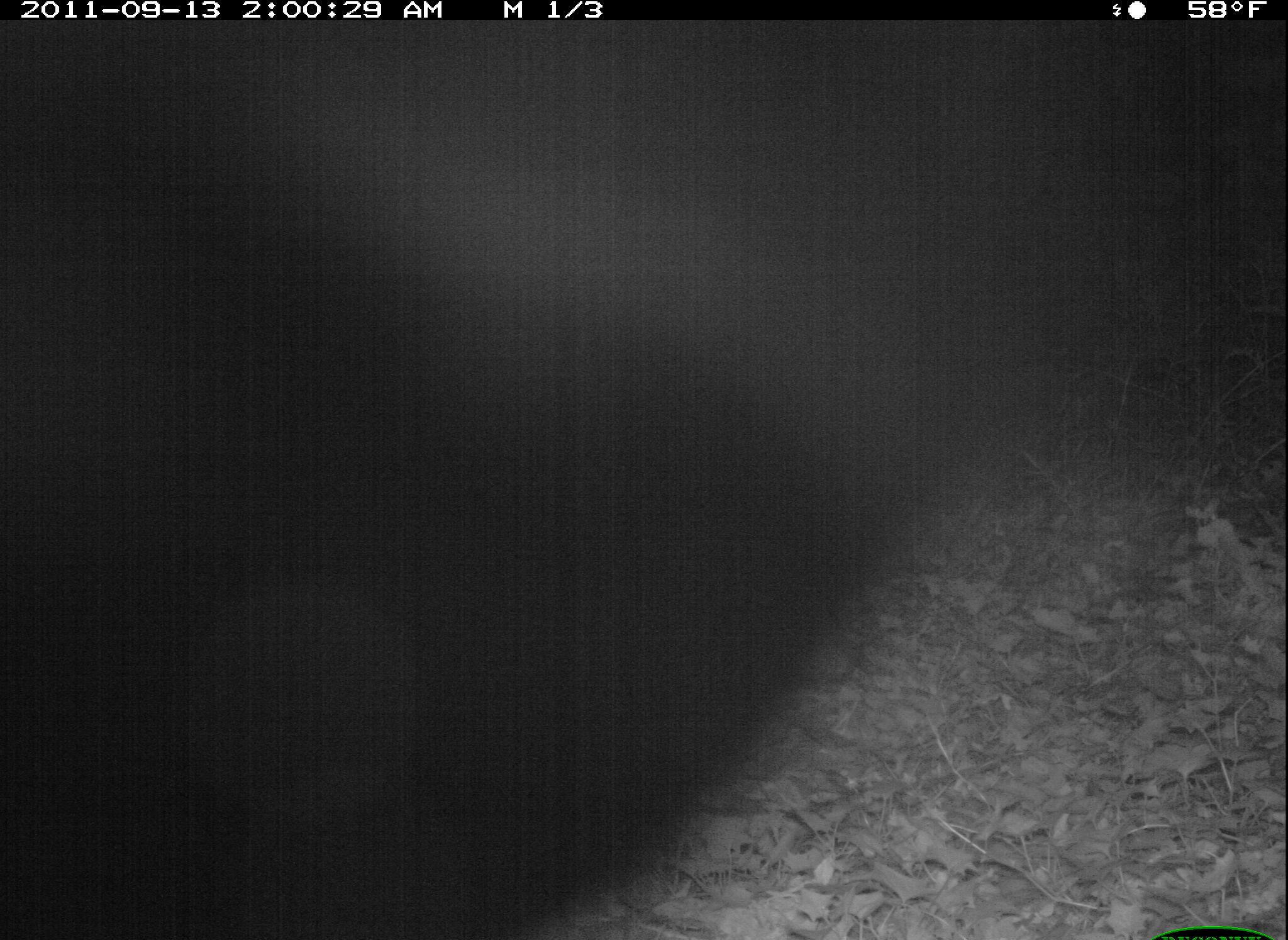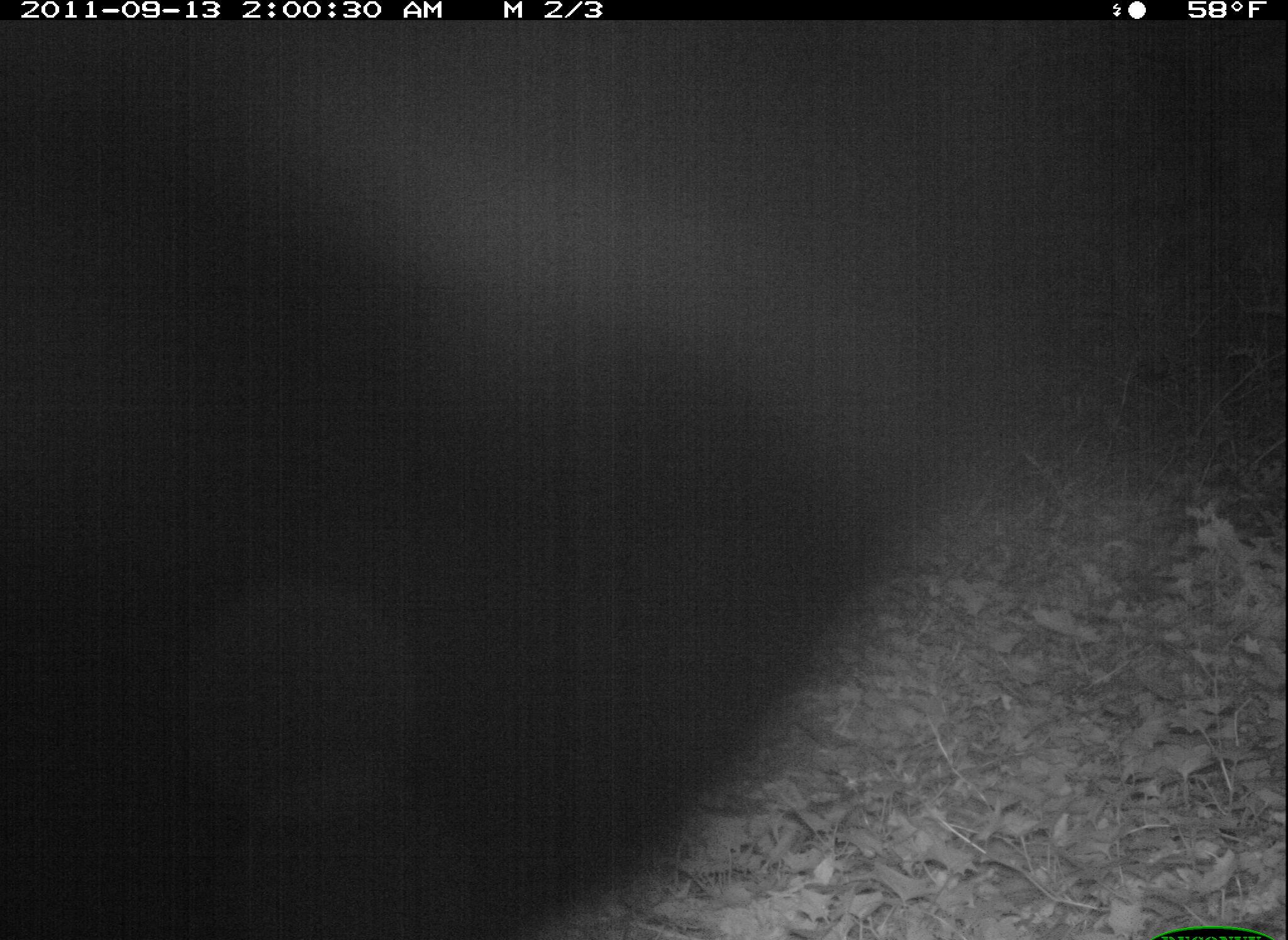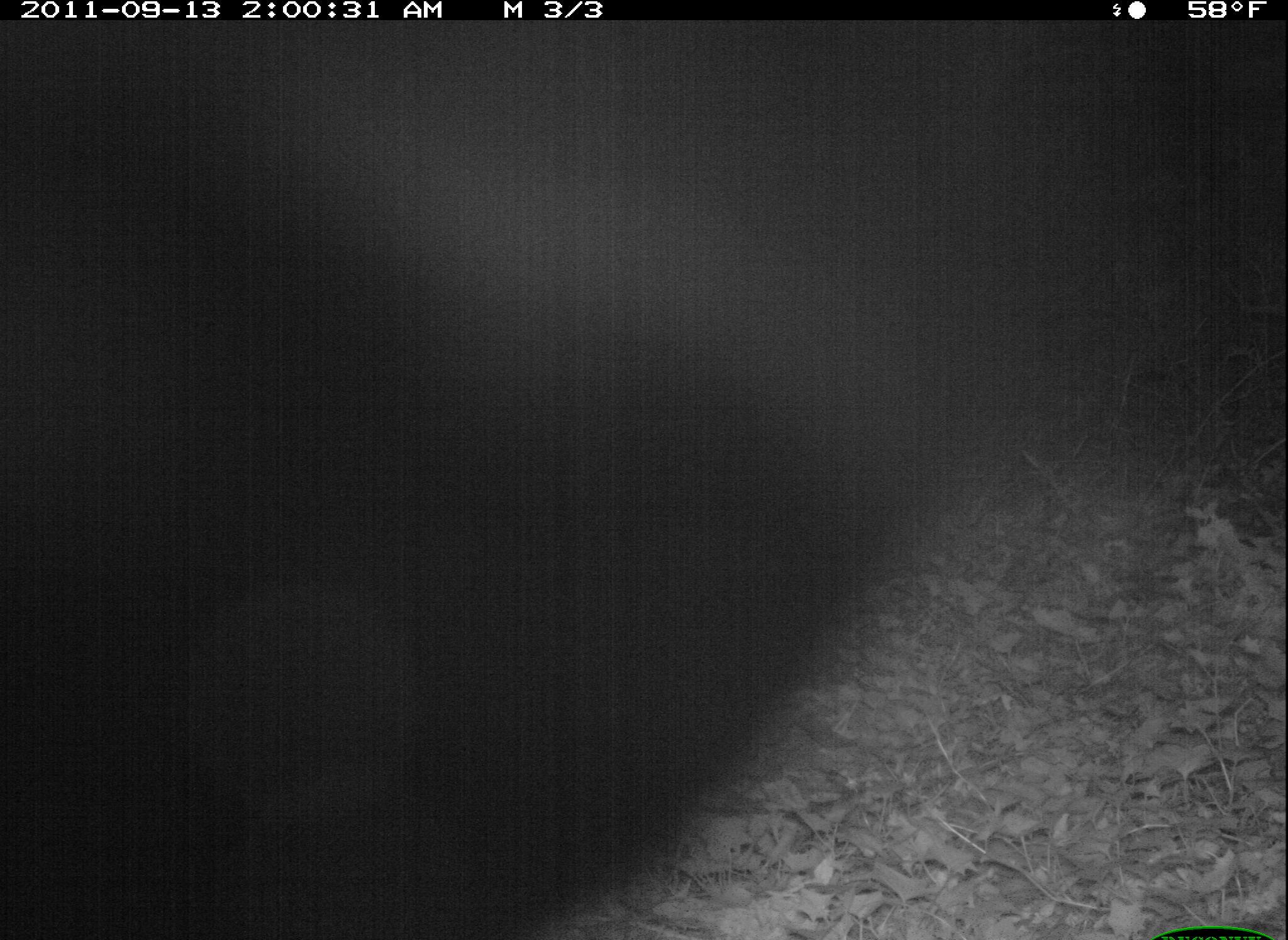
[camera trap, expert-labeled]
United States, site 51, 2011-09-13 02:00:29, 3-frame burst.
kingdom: Animalia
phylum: Chordata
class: Mammalia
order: Carnivora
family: Canidae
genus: Canis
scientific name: Canis latrans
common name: coyote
Coyote (Canis latrans).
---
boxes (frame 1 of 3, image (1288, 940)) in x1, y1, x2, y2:
coyote: 0, 26, 1272, 934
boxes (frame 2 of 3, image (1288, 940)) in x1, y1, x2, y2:
coyote: 2, 23, 1080, 940